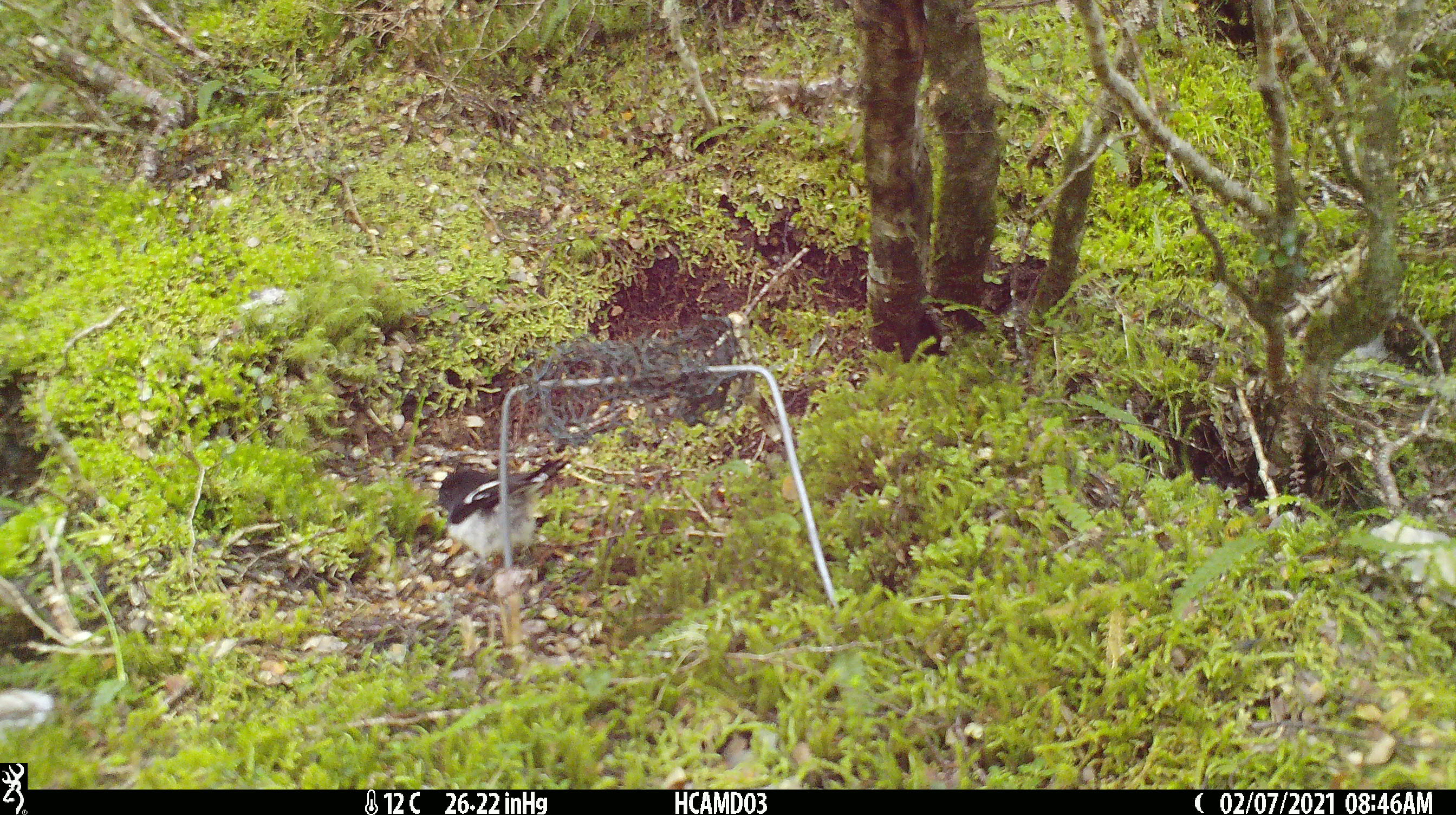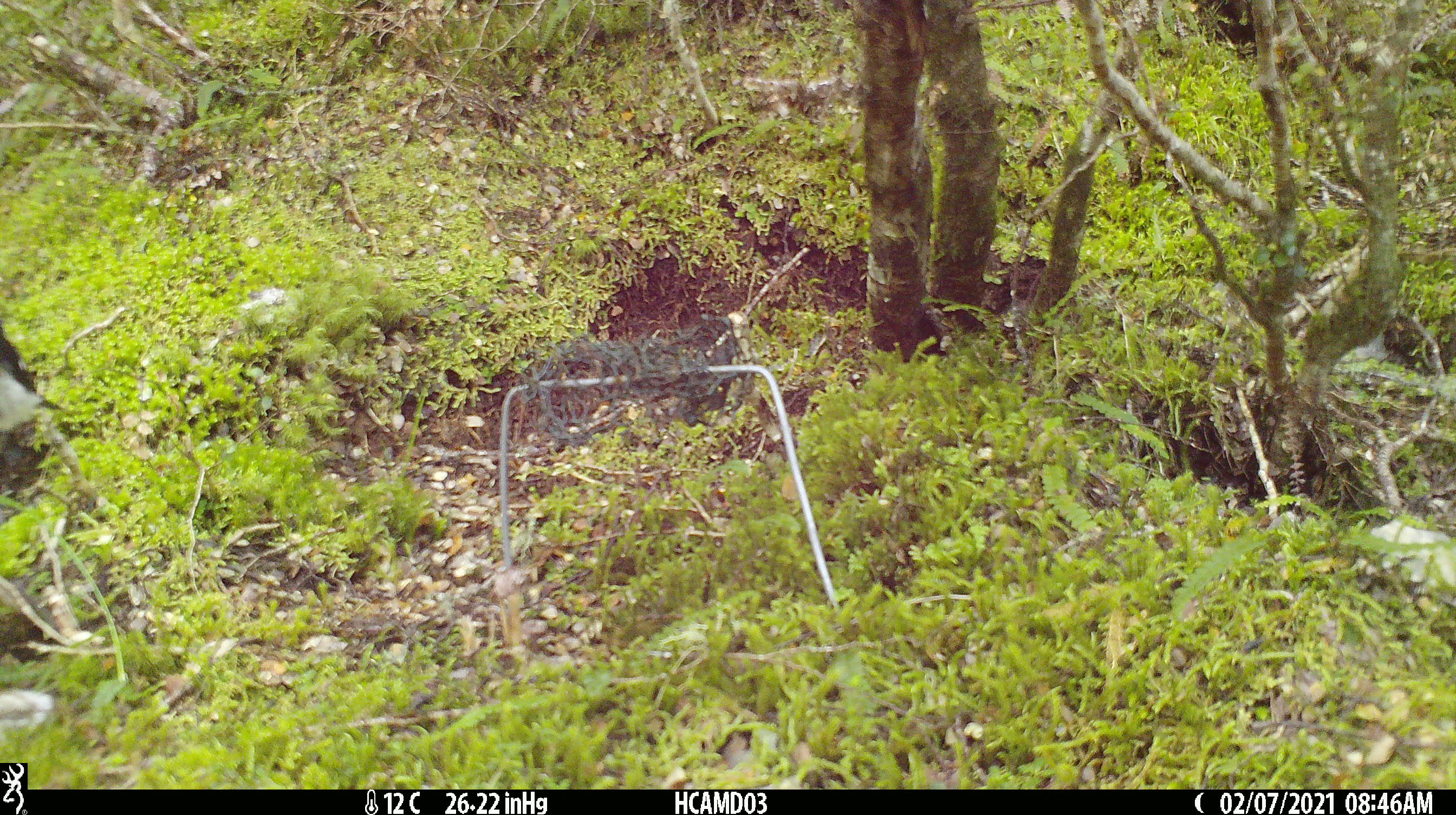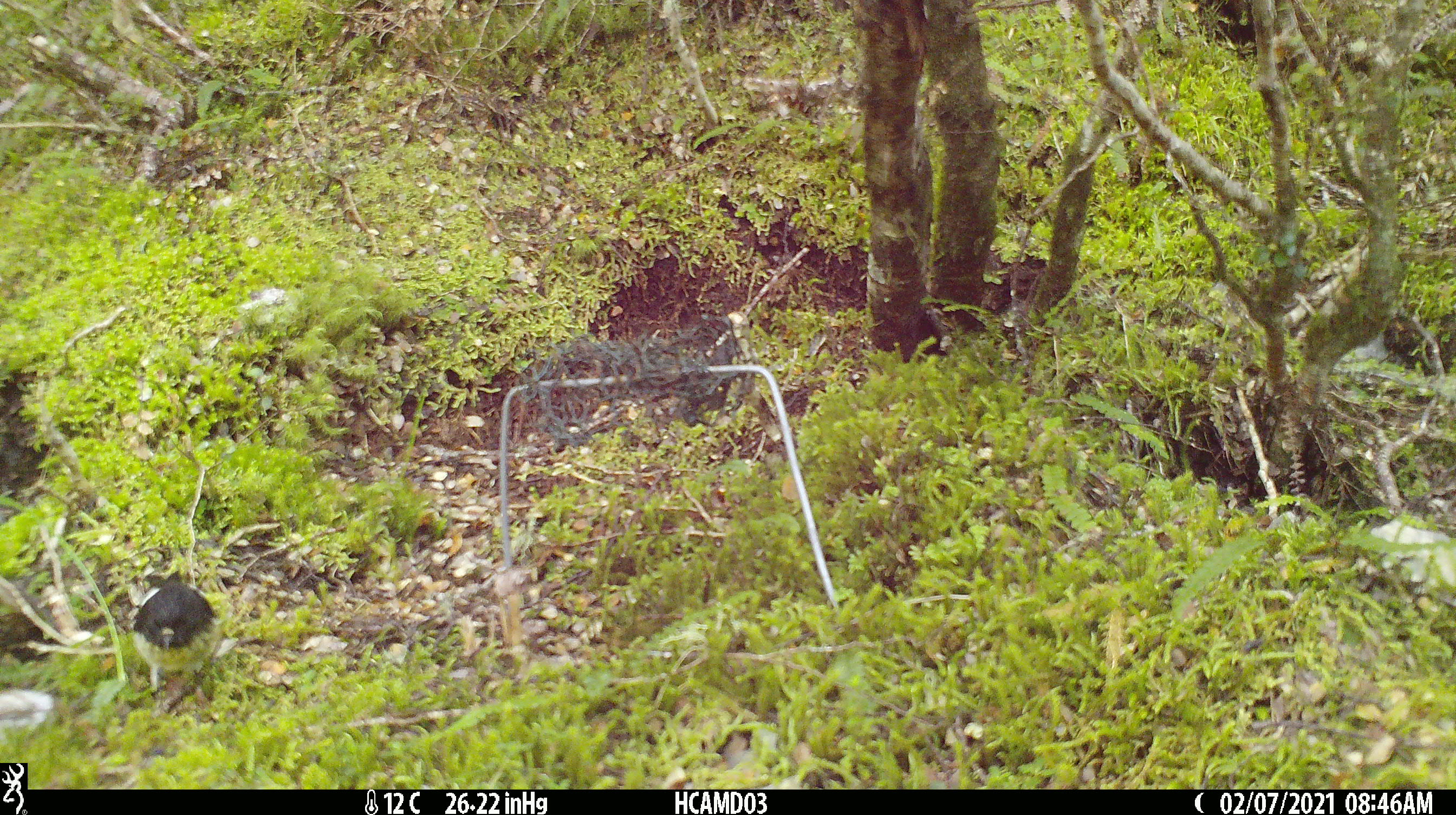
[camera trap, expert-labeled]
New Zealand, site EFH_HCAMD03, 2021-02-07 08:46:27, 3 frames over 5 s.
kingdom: Animalia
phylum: Chordata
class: Aves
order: Passeriformes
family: Petroicidae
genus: Petroica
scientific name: Petroica macrocephala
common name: tomtit